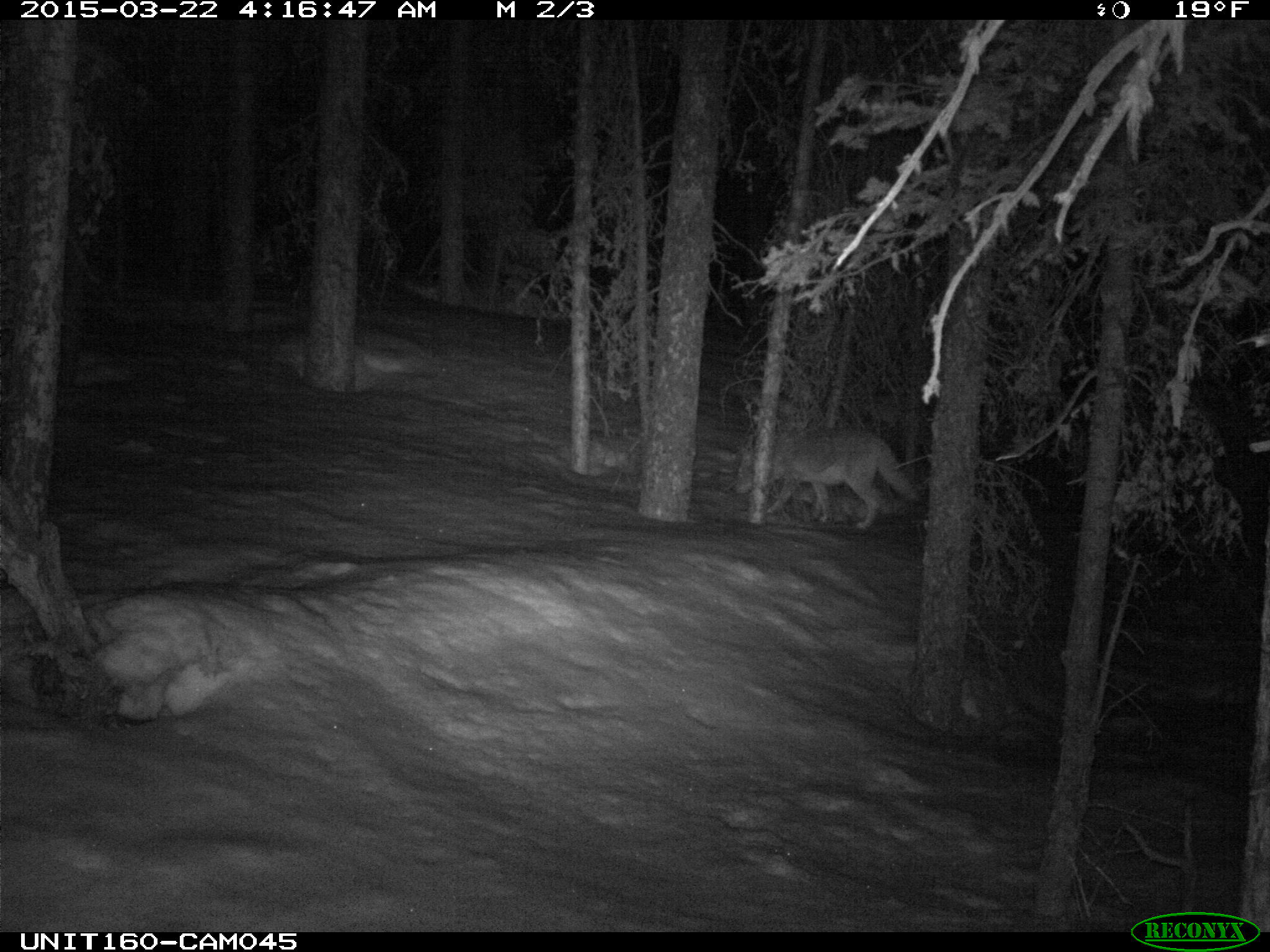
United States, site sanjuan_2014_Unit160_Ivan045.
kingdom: Animalia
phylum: Chordata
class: Mammalia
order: Carnivora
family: Canidae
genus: Canis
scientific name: Canis latrans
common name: coyote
Canis latrans (coyote).